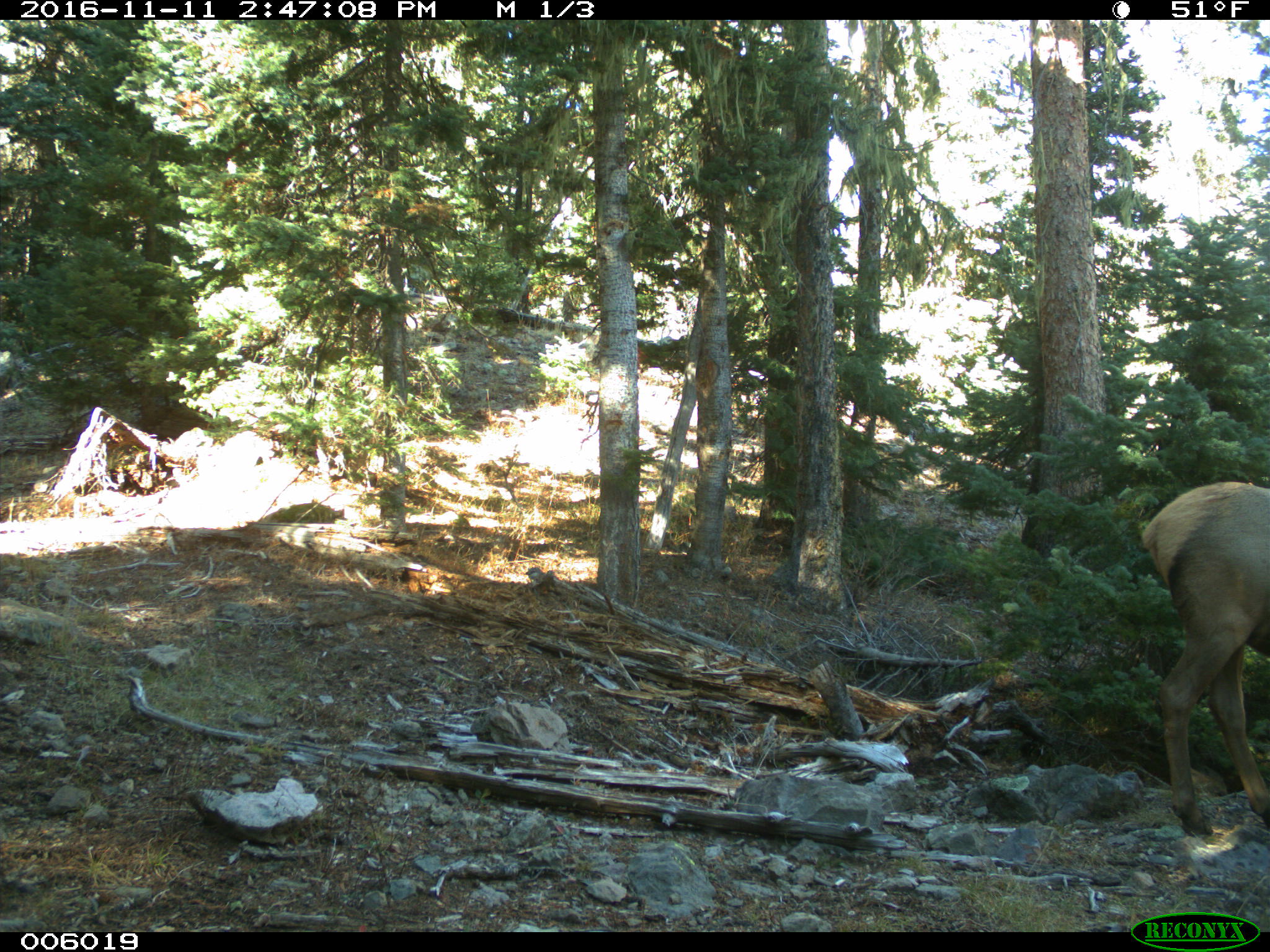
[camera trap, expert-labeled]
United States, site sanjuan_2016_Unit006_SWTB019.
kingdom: Animalia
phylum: Chordata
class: Mammalia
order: Artiodactyla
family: Cervidae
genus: Cervus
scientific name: Cervus elaphus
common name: red deer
Cervus elaphus (red deer).